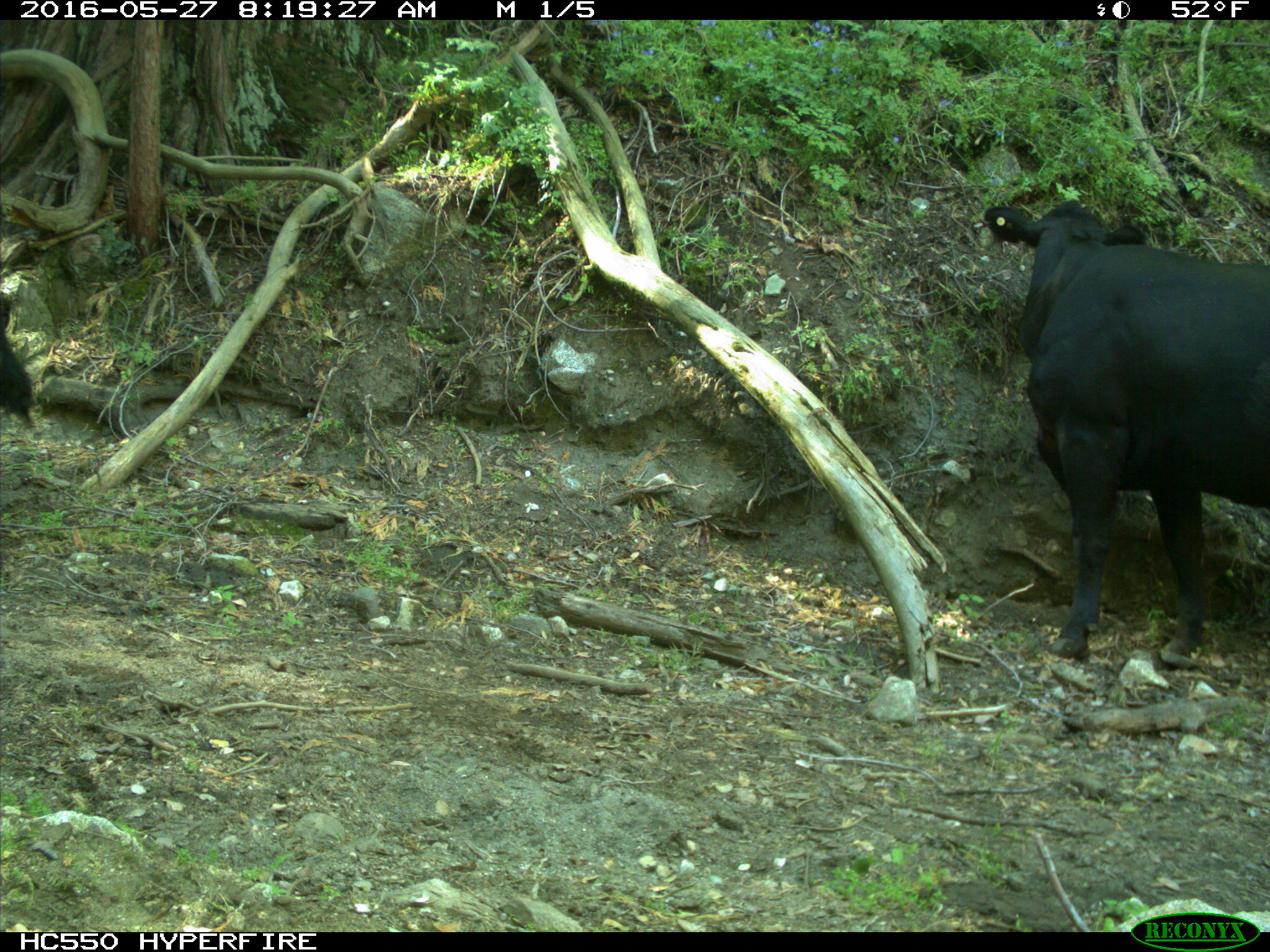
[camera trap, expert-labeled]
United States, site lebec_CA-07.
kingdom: Animalia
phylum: Chordata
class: Mammalia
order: Artiodactyla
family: Bovidae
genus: Bos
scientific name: Bos taurus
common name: domestic cow